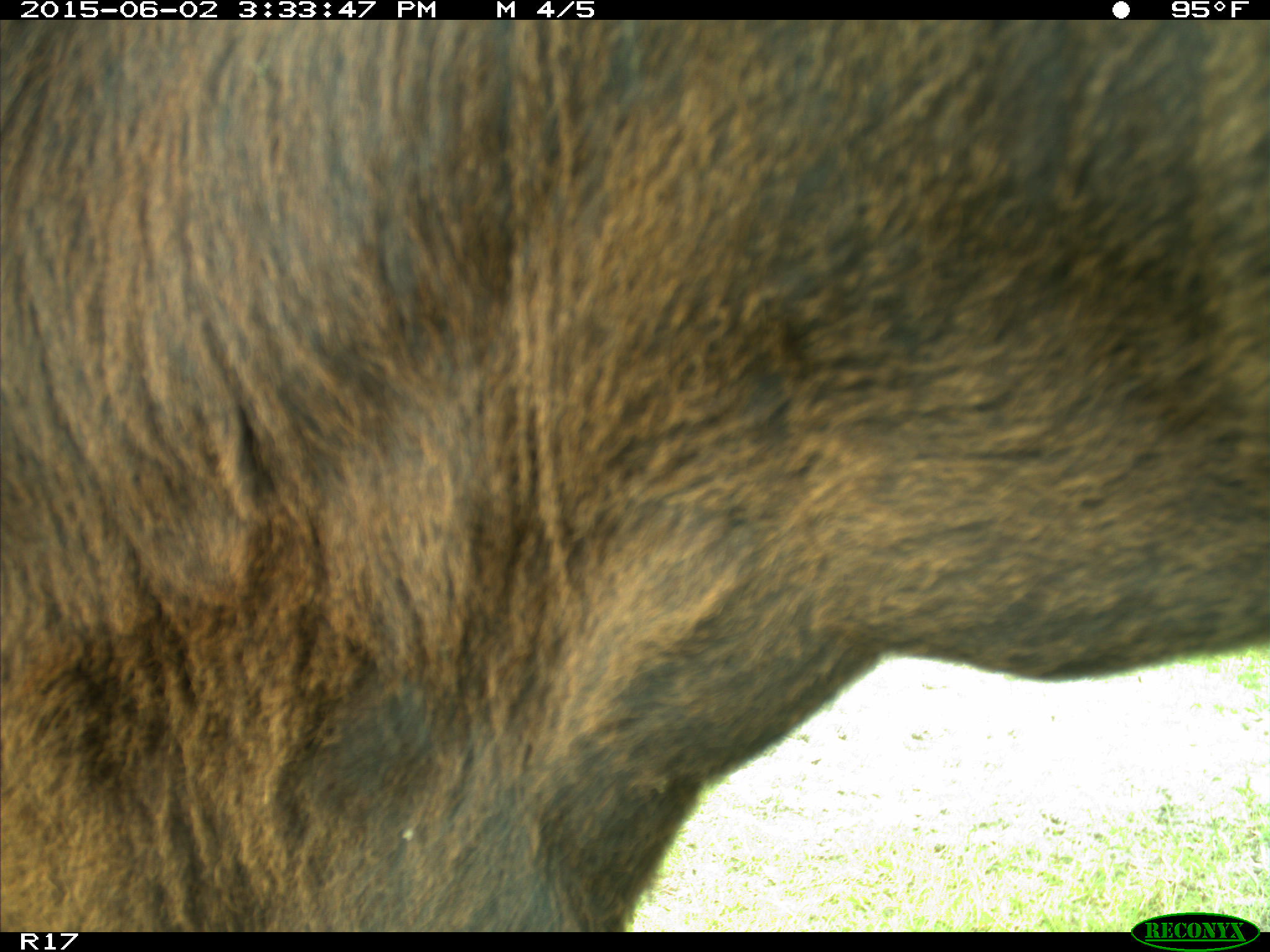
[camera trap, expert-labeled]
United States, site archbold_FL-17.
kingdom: Animalia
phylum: Chordata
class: Mammalia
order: Artiodactyla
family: Bovidae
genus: Bos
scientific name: Bos taurus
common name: domestic cow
Bos taurus (domestic cow).